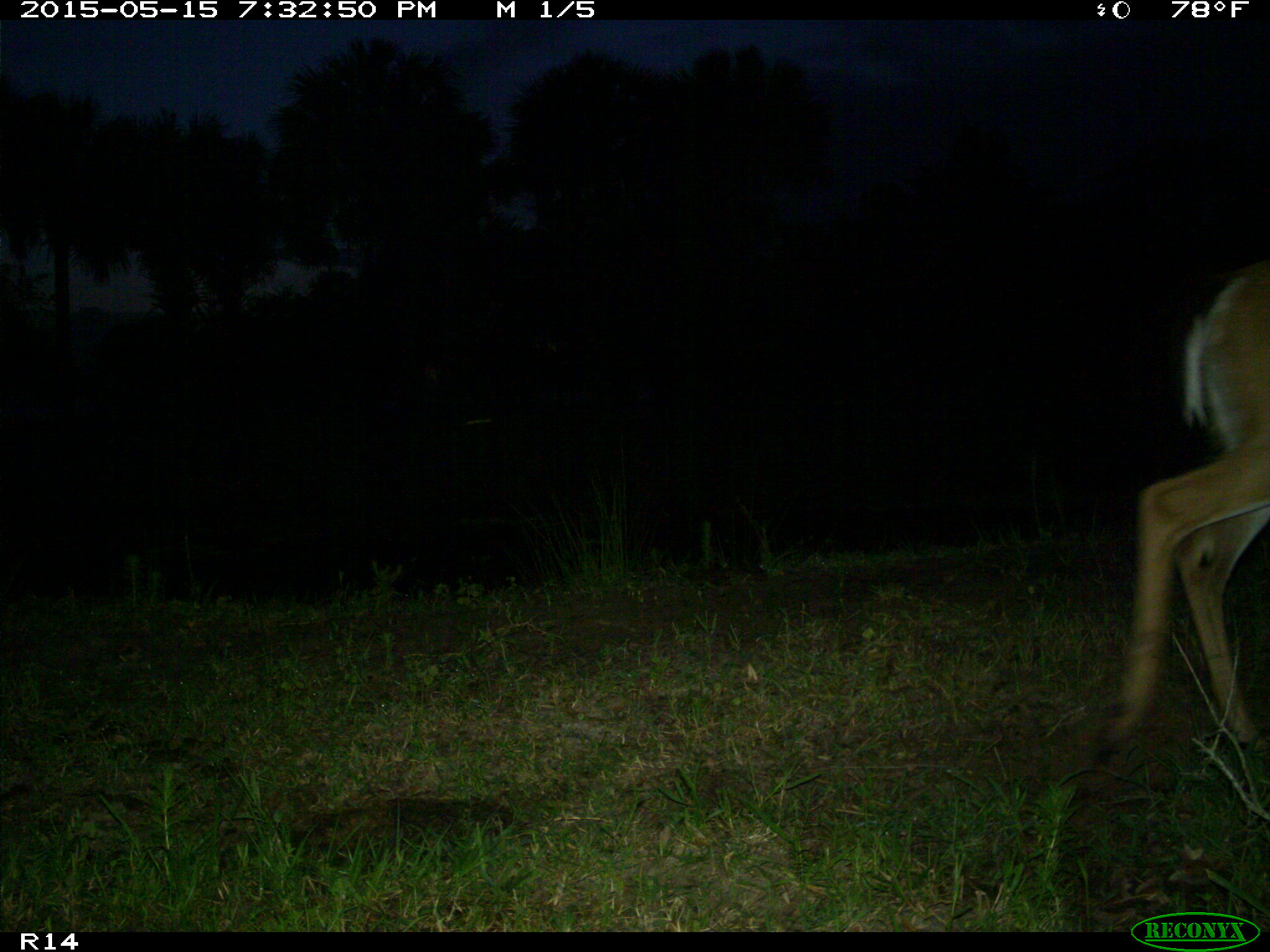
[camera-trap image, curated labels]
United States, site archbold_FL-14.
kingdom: Animalia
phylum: Chordata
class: Mammalia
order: Artiodactyla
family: Cervidae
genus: Odocoileus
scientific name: Odocoileus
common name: deer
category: unidentified deer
Unidentified deer (deer) (Odocoileus).